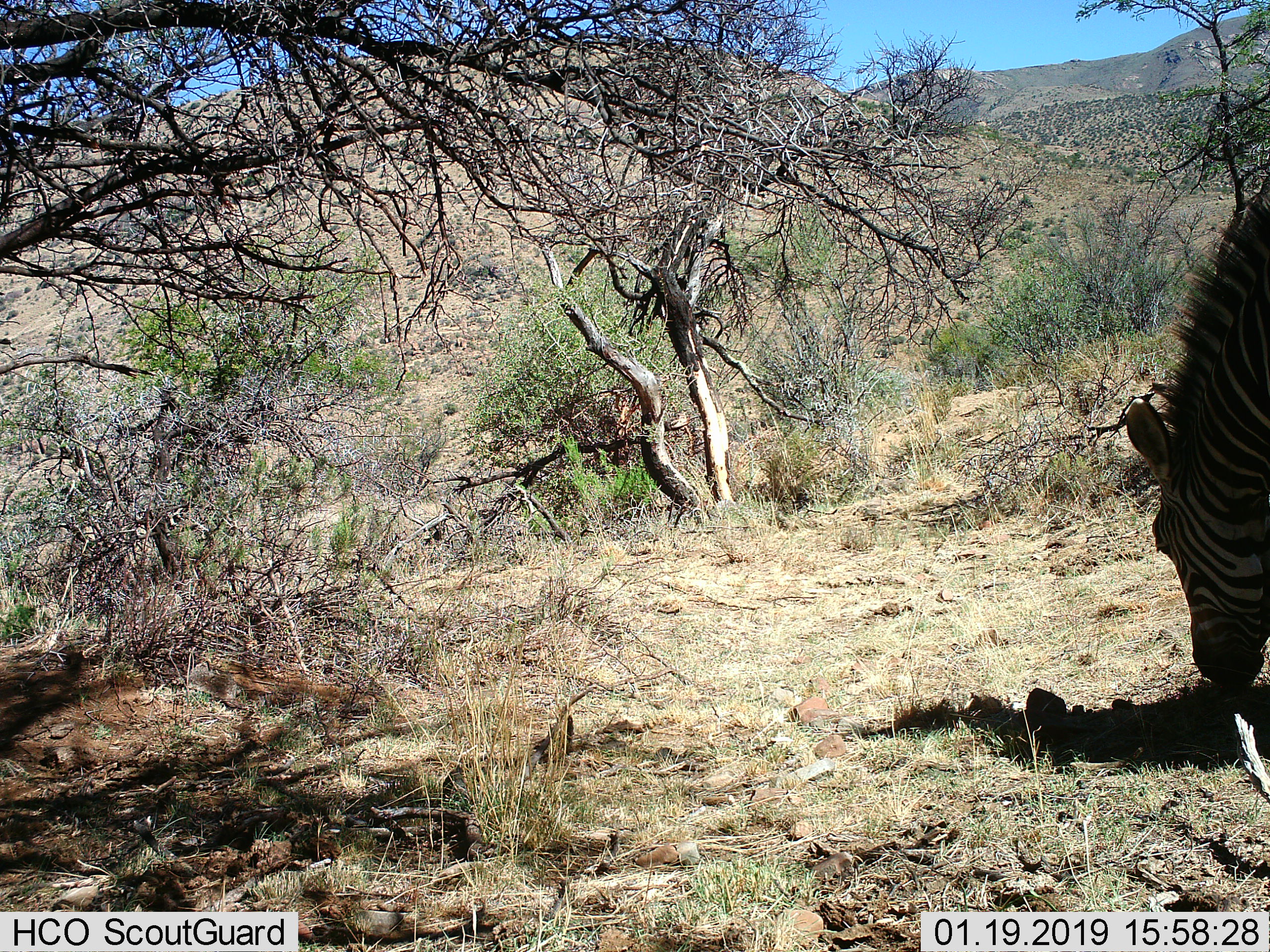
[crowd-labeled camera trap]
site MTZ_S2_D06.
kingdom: Animalia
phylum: Chordata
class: Mammalia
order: Perissodactyla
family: Equidae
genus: Equus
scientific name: Equus zebra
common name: mountain zebra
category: zebramountain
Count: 1.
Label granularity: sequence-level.